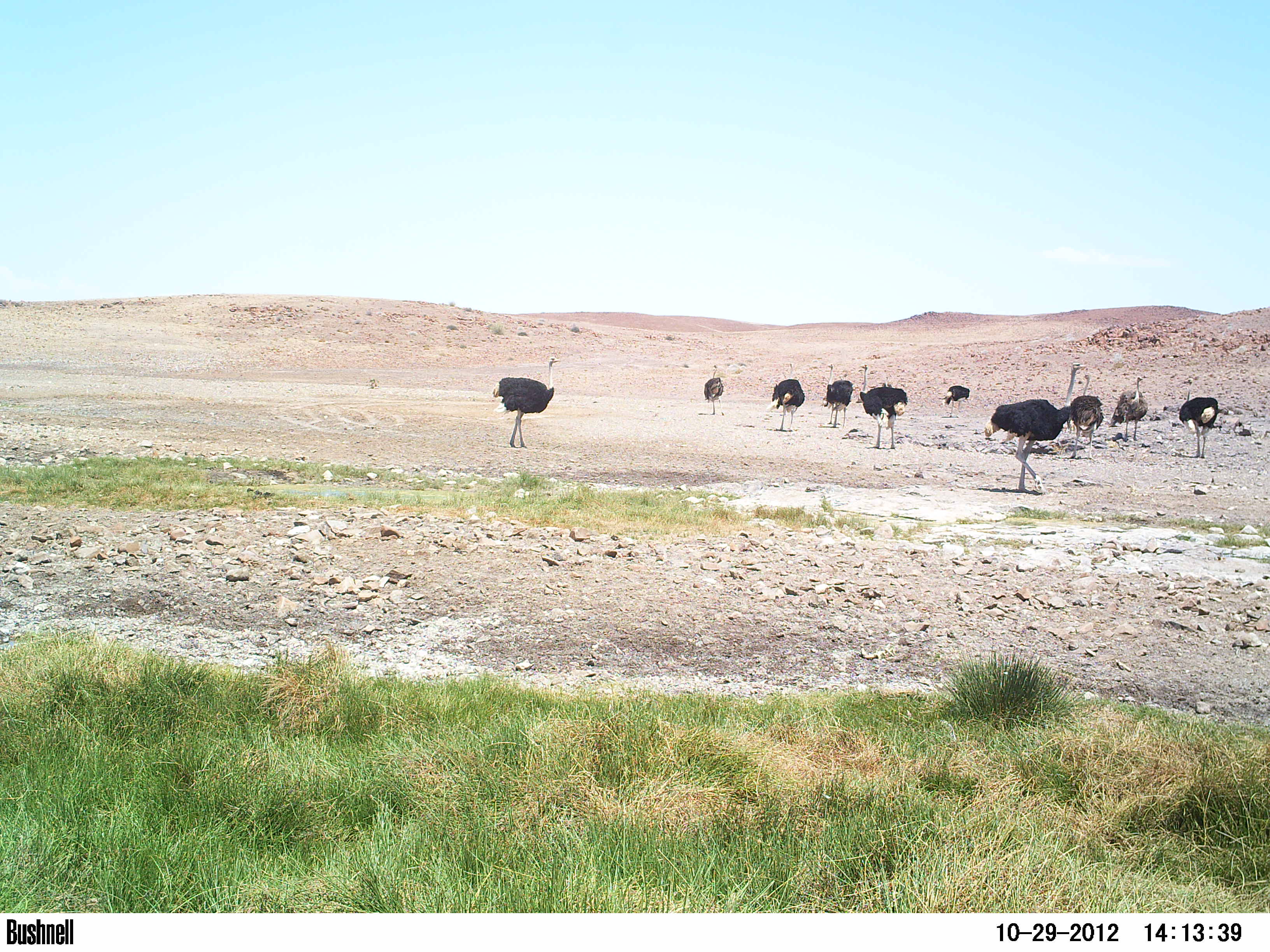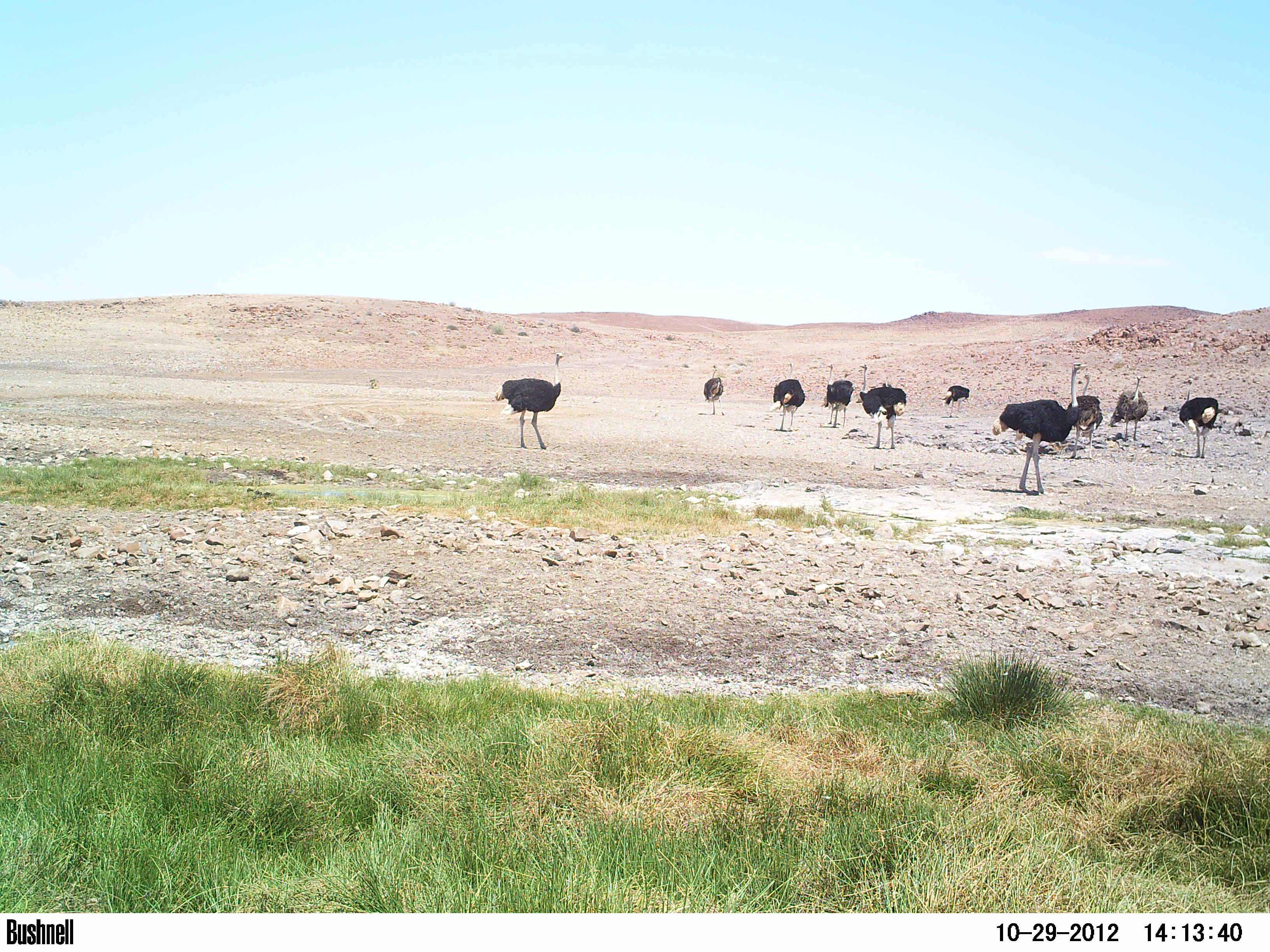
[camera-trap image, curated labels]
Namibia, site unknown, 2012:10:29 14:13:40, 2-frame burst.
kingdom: Animalia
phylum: Chordata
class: Aves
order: Struthioniformes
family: Struthionidae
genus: Struthio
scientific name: Struthio camelus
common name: common ostrich